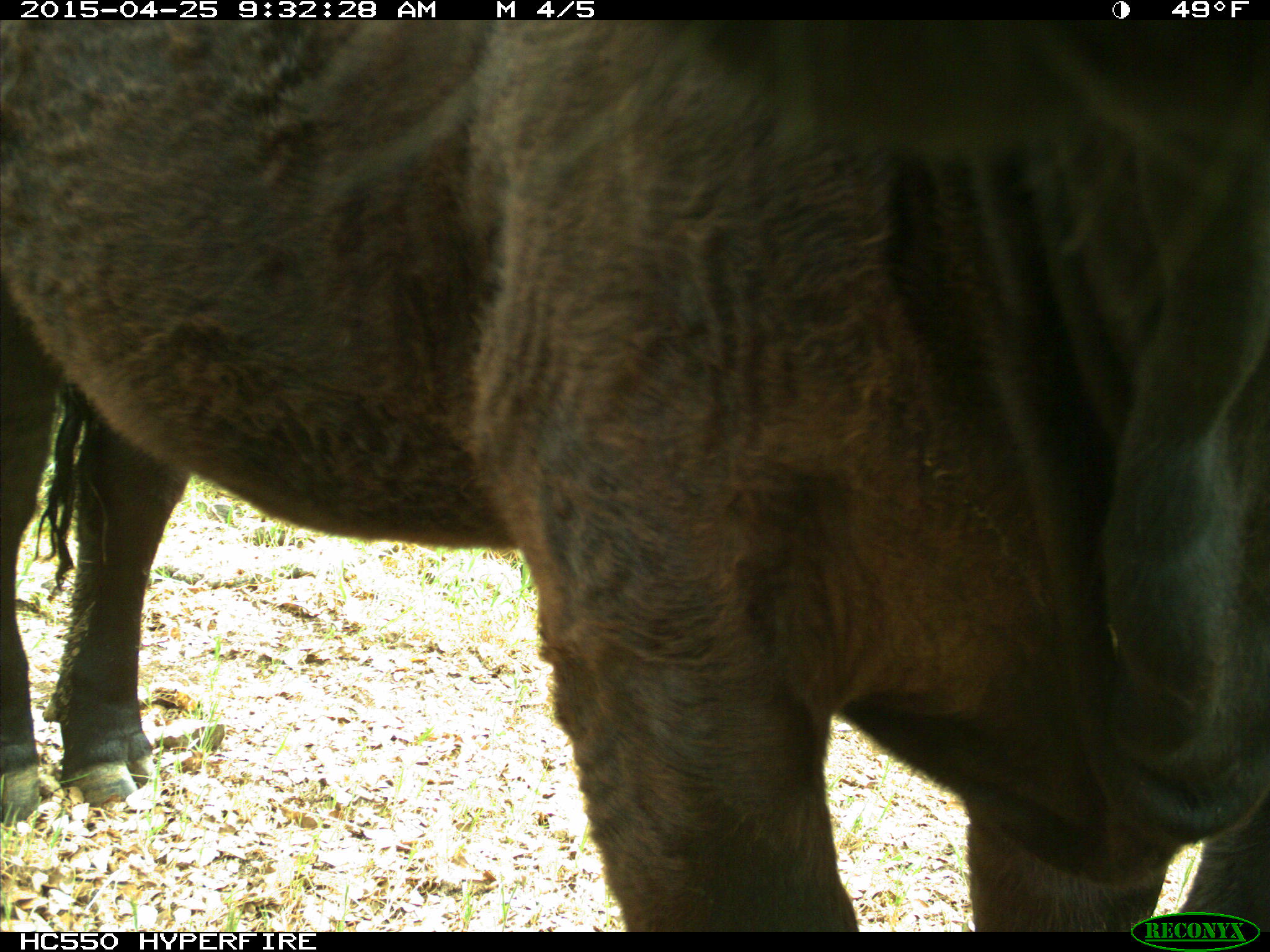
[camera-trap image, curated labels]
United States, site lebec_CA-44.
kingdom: Animalia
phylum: Chordata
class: Mammalia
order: Artiodactyla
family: Suidae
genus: Sus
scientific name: Sus scrofa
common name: wild boar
Sus scrofa (wild boar).